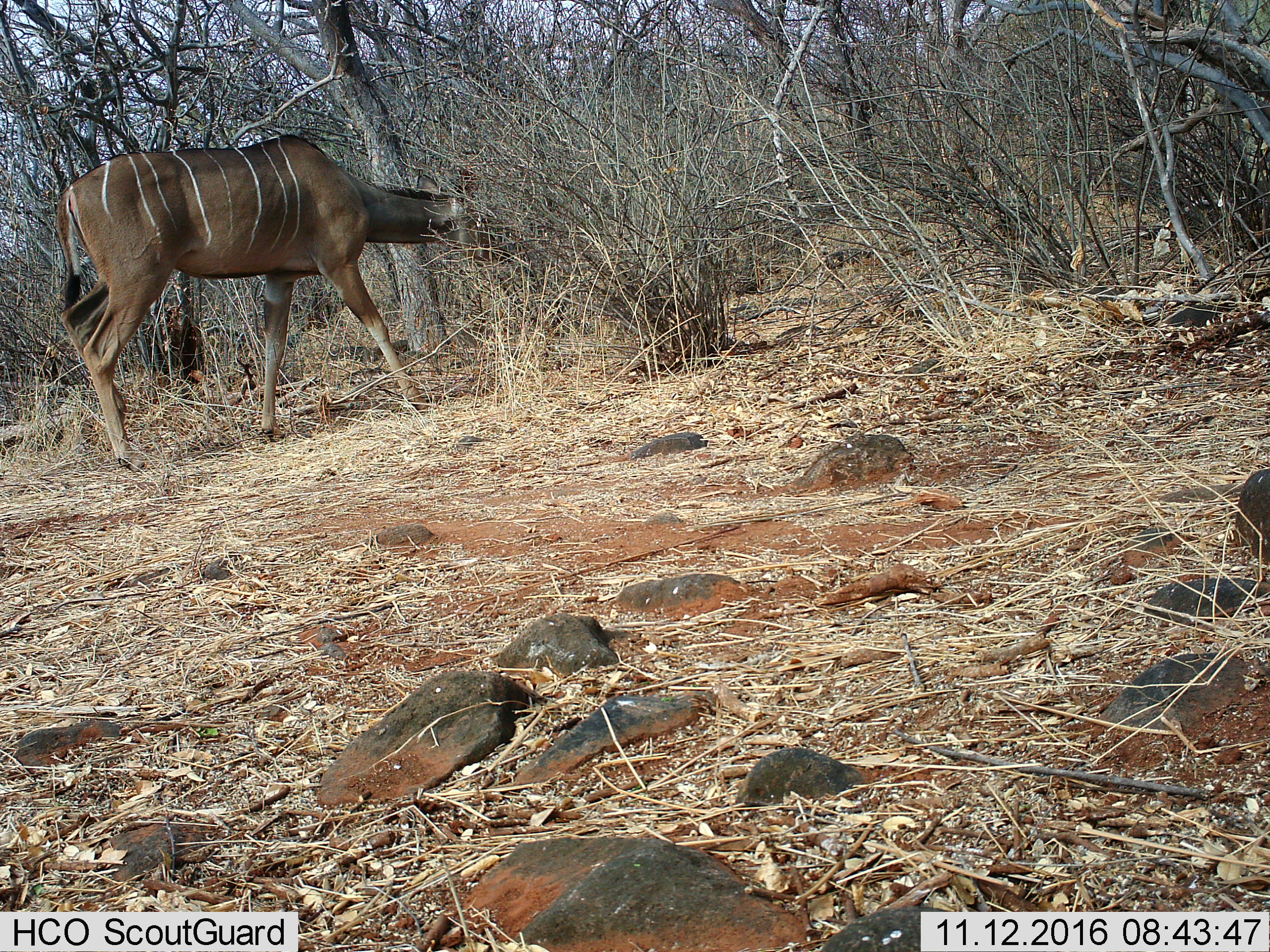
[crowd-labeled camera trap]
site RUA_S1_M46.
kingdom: Animalia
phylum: Chordata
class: Mammalia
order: Artiodactyla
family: Bovidae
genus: Tragelaphus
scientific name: Tragelaphus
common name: kudu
Kudu (Tragelaphus), count 1. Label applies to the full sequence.